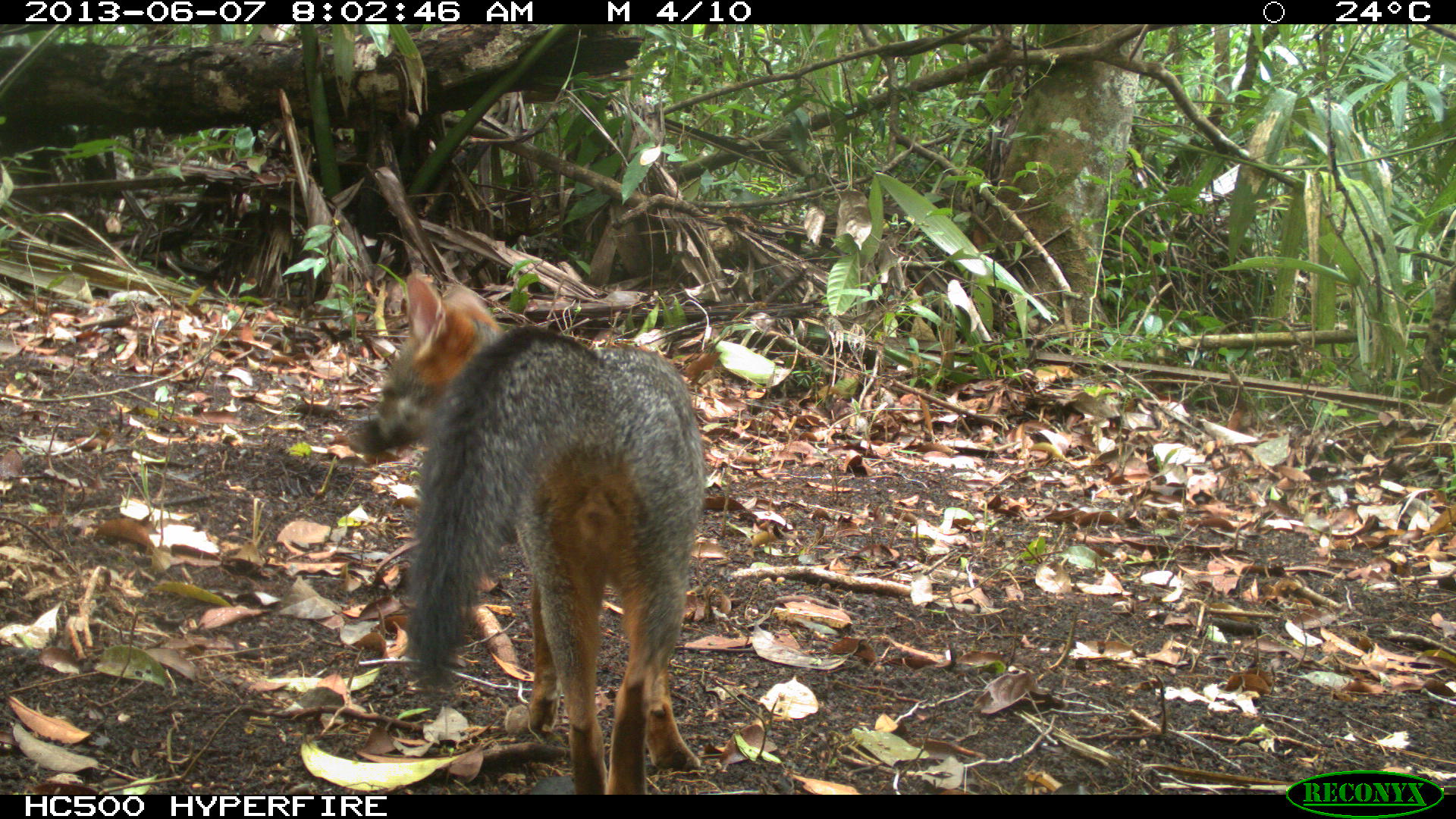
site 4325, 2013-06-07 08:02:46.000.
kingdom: Animalia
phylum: Chordata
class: Mammalia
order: Carnivora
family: Canidae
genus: Urocyon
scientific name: Urocyon cinereoargenteus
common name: gray fox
Urocyon cinereoargenteus (gray fox), count 1, sex female.